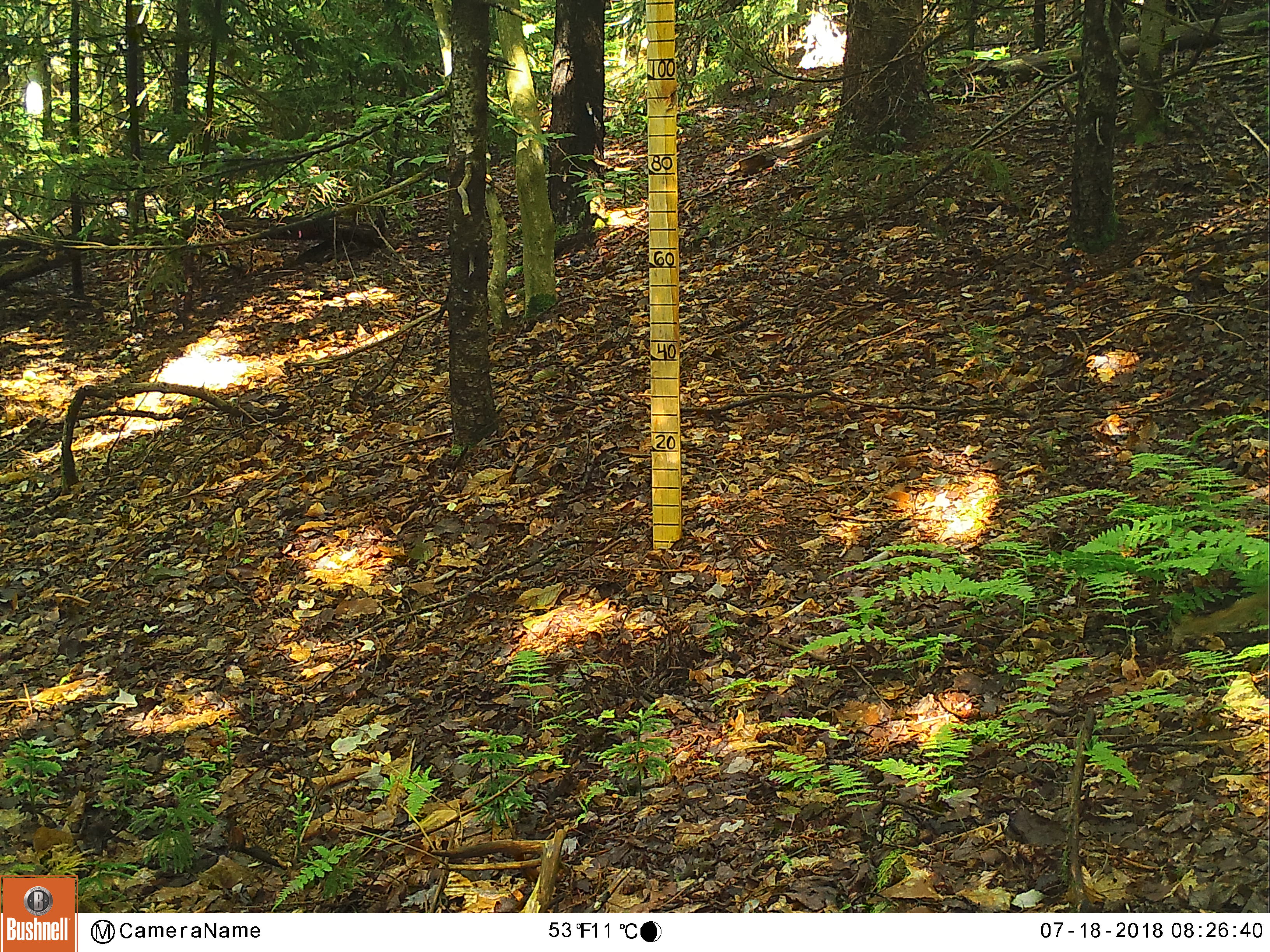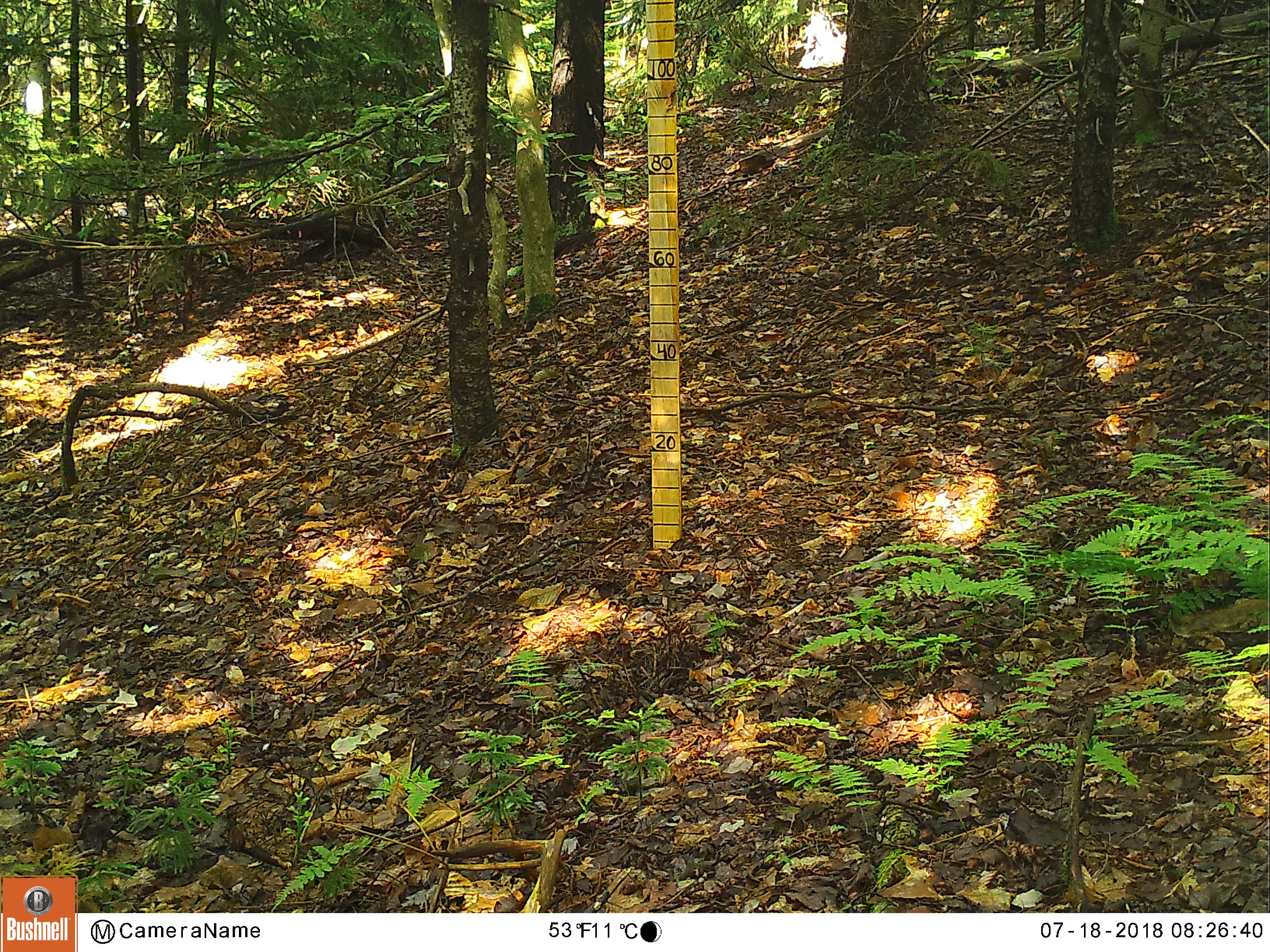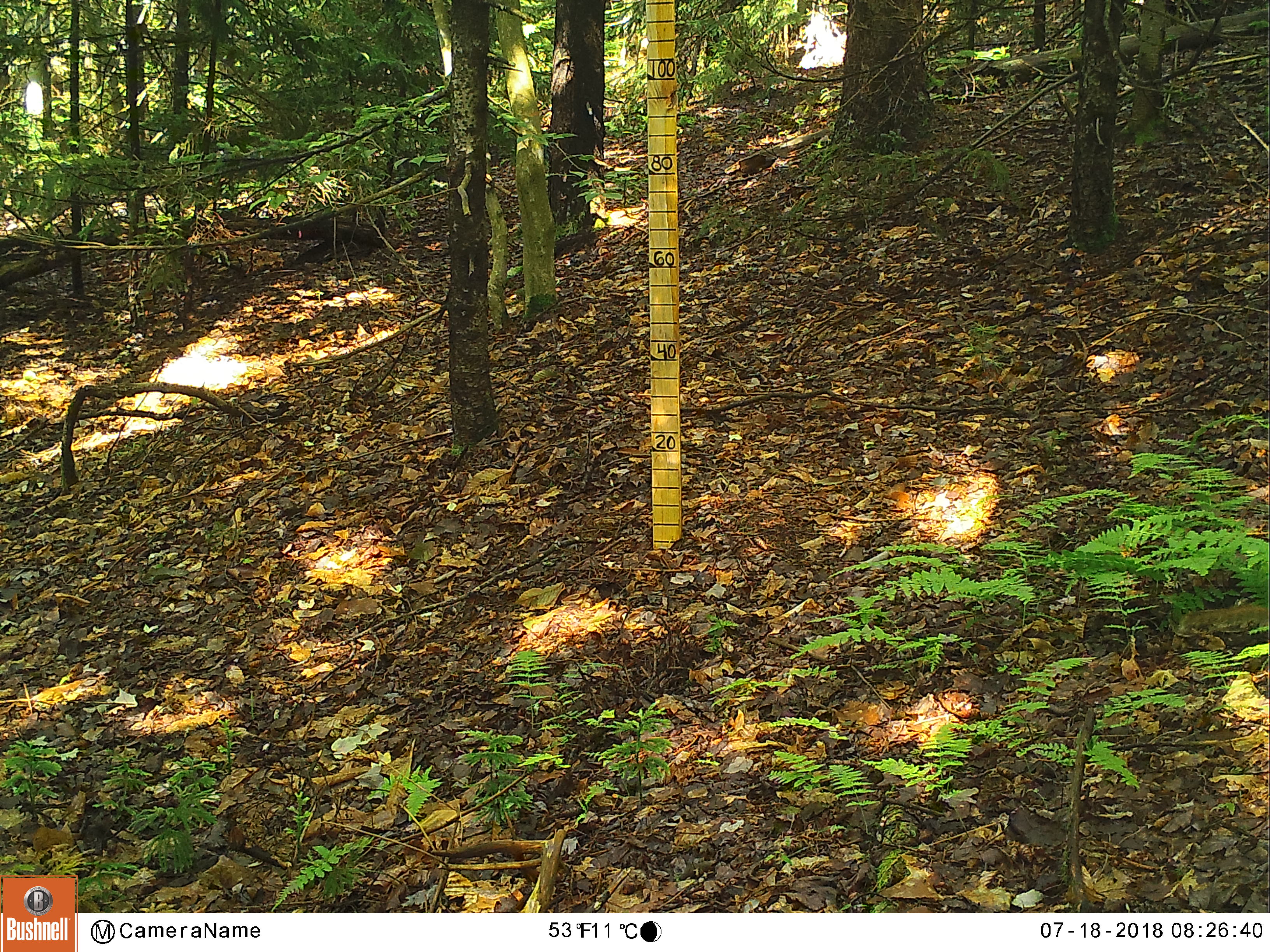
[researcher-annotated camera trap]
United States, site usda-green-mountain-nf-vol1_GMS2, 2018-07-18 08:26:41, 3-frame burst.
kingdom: Animalia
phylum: Chordata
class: Mammalia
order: Rodentia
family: Sciuridae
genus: Tamiasciurus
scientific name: Tamiasciurus hudsonicus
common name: red squirrel